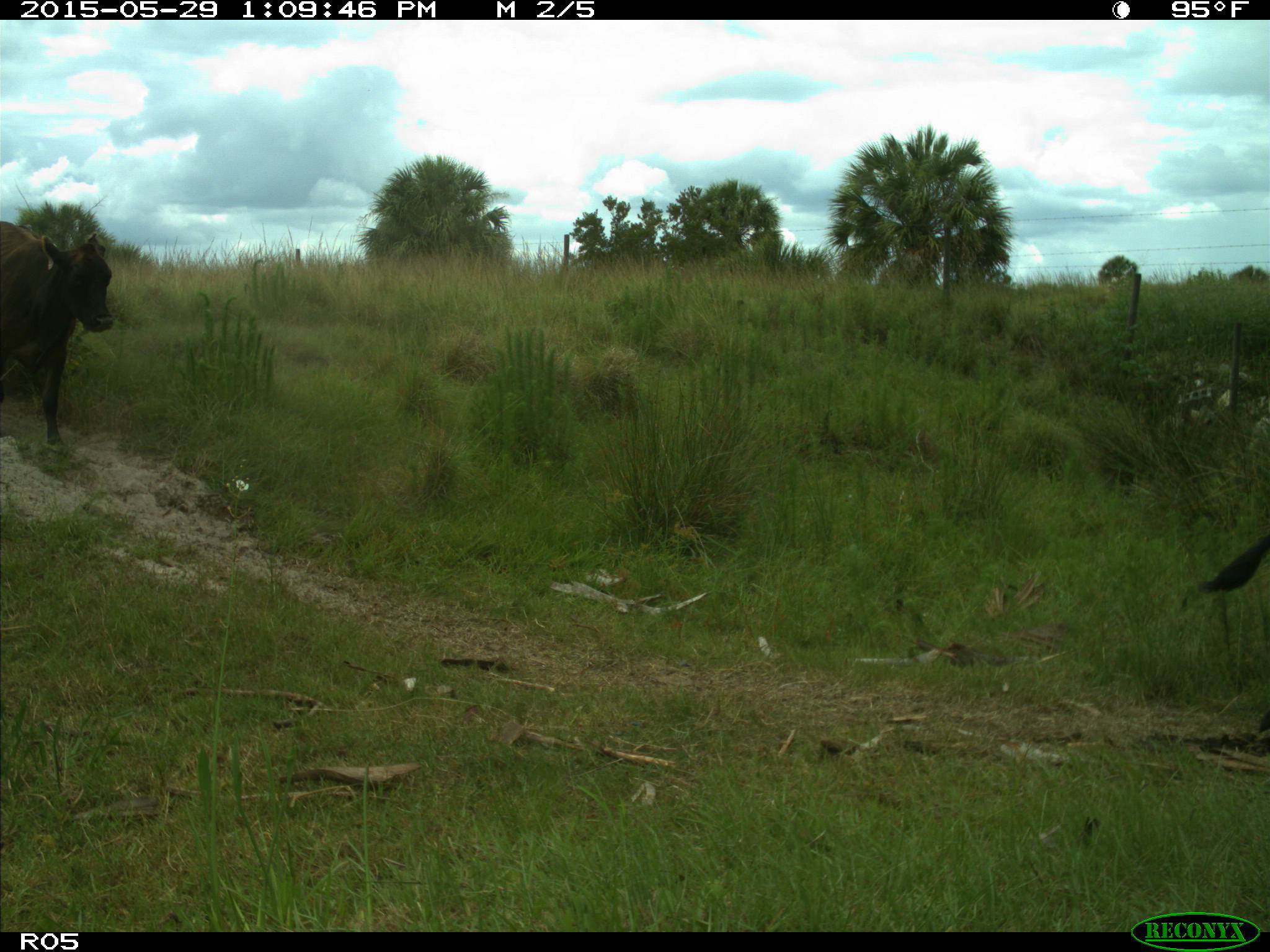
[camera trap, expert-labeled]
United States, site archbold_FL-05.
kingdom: Animalia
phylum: Chordata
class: Mammalia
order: Artiodactyla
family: Bovidae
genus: Bos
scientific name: Bos taurus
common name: domestic cow